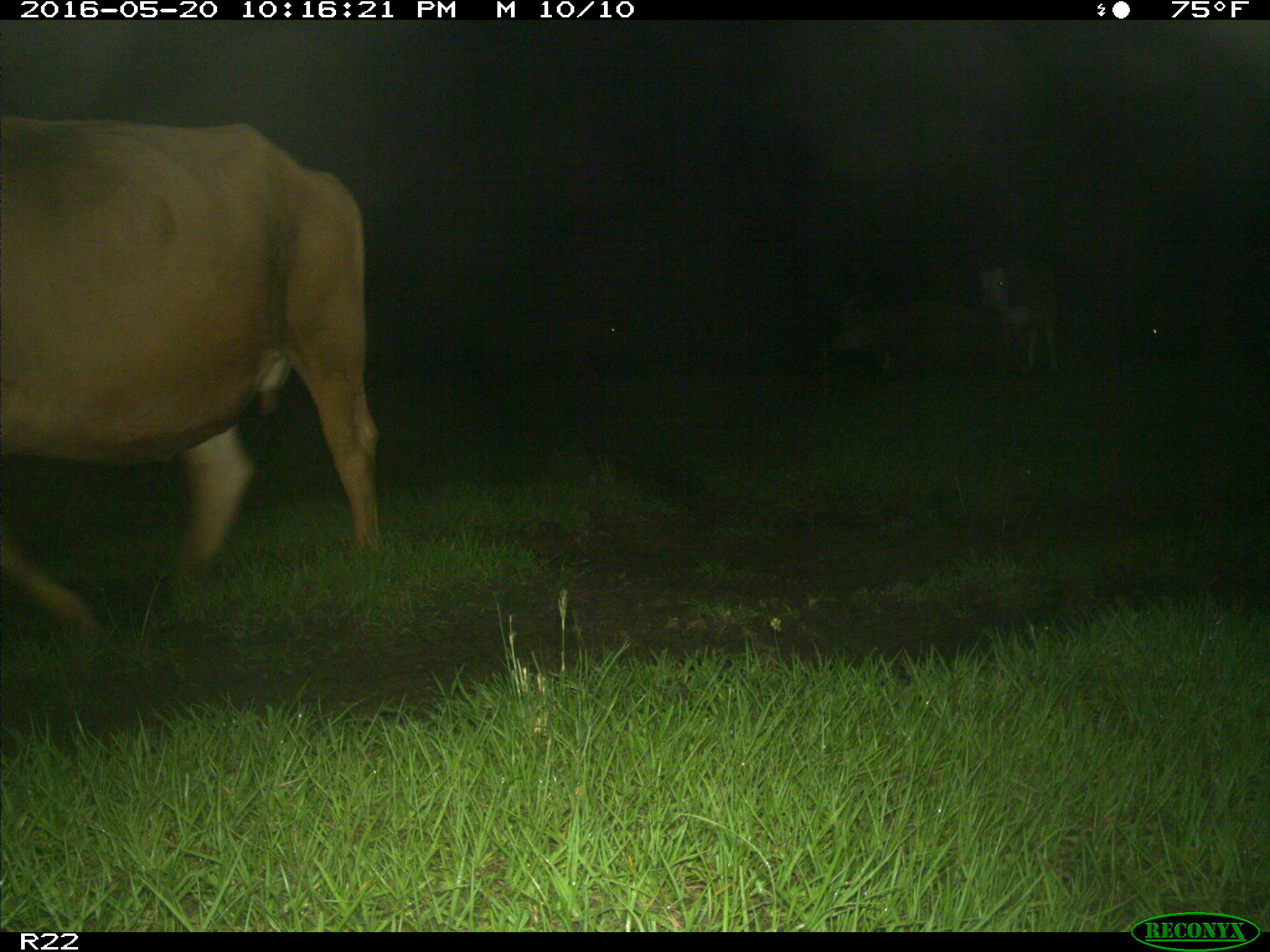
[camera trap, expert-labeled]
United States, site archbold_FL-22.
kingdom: Animalia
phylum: Chordata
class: Mammalia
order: Artiodactyla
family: Bovidae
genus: Bos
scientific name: Bos taurus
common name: domestic cow